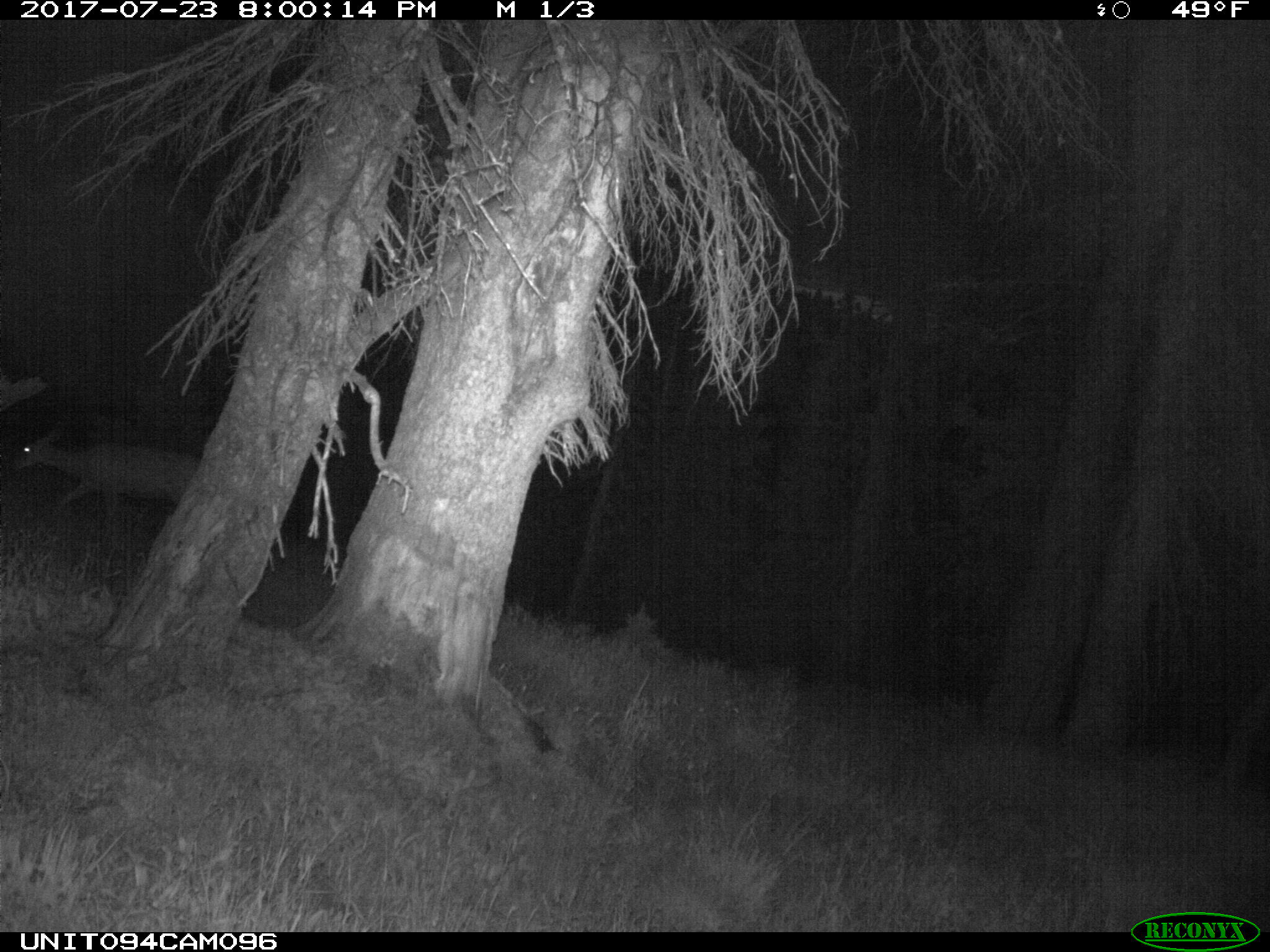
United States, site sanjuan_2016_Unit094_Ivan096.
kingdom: Animalia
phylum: Chordata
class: Mammalia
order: Artiodactyla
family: Cervidae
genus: Odocoileus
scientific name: Odocoileus hemionus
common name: mule deer